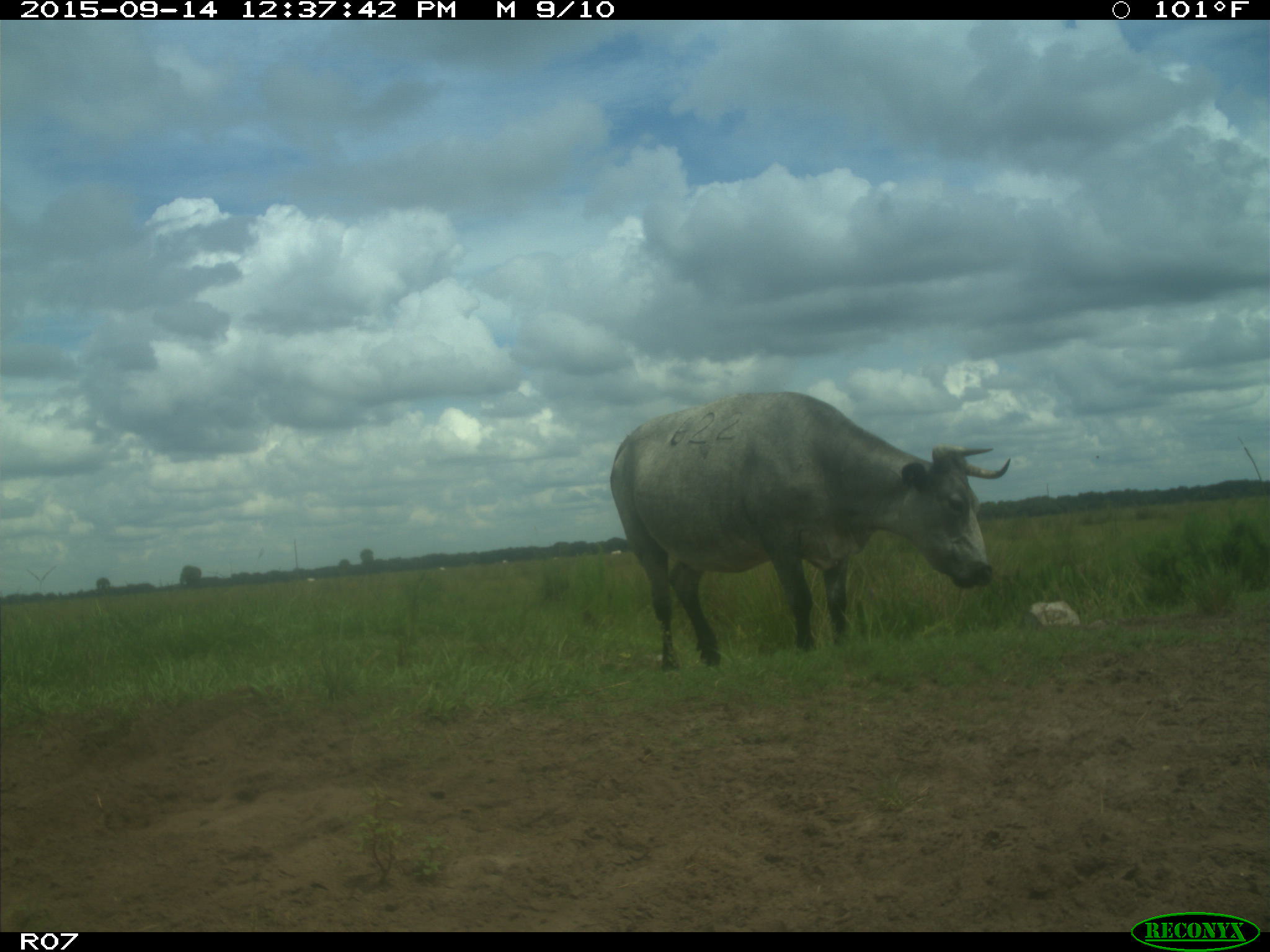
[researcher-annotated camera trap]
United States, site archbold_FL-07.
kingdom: Animalia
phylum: Chordata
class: Mammalia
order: Artiodactyla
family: Bovidae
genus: Bos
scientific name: Bos taurus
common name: domestic cow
Bos taurus (domestic cow).